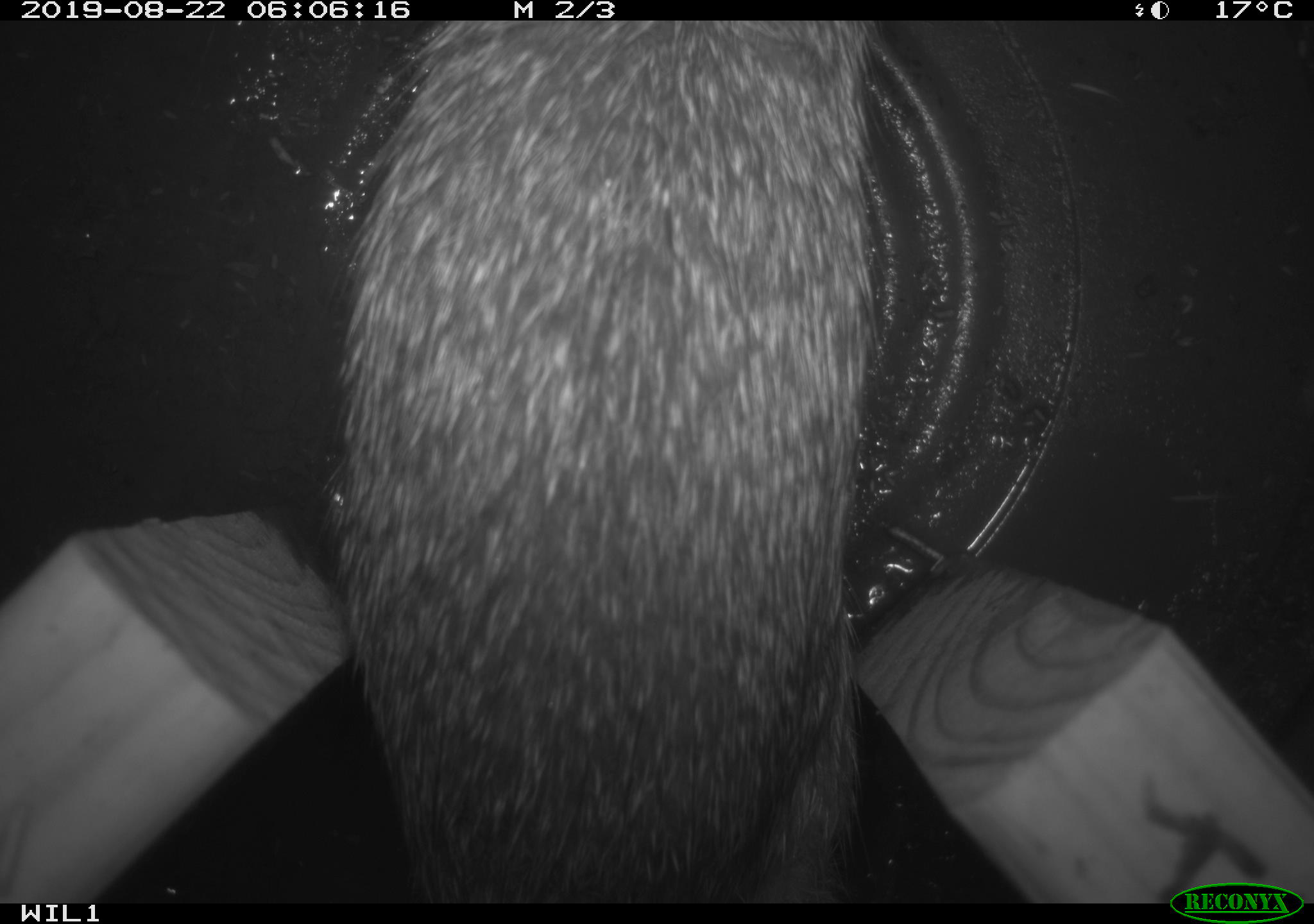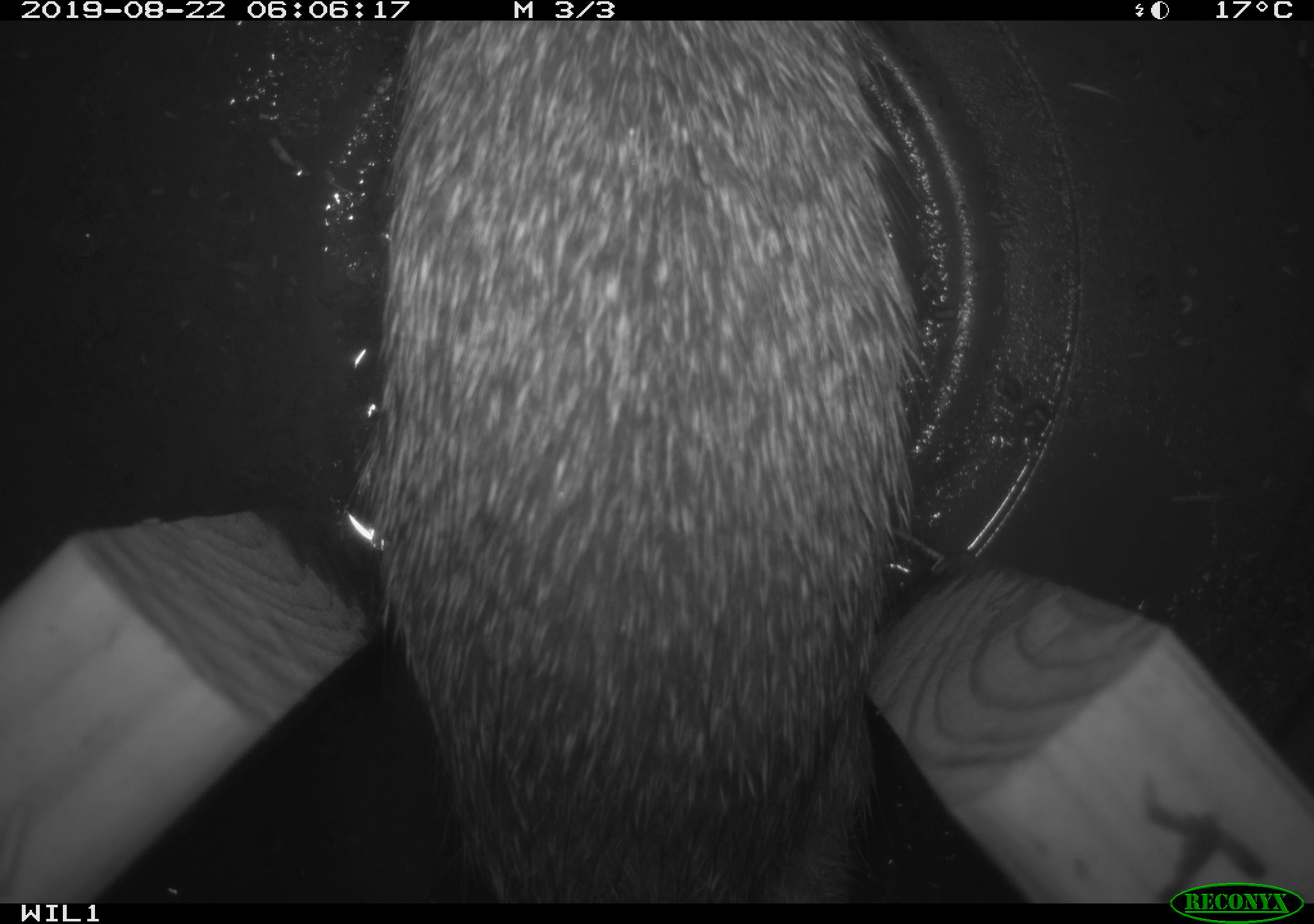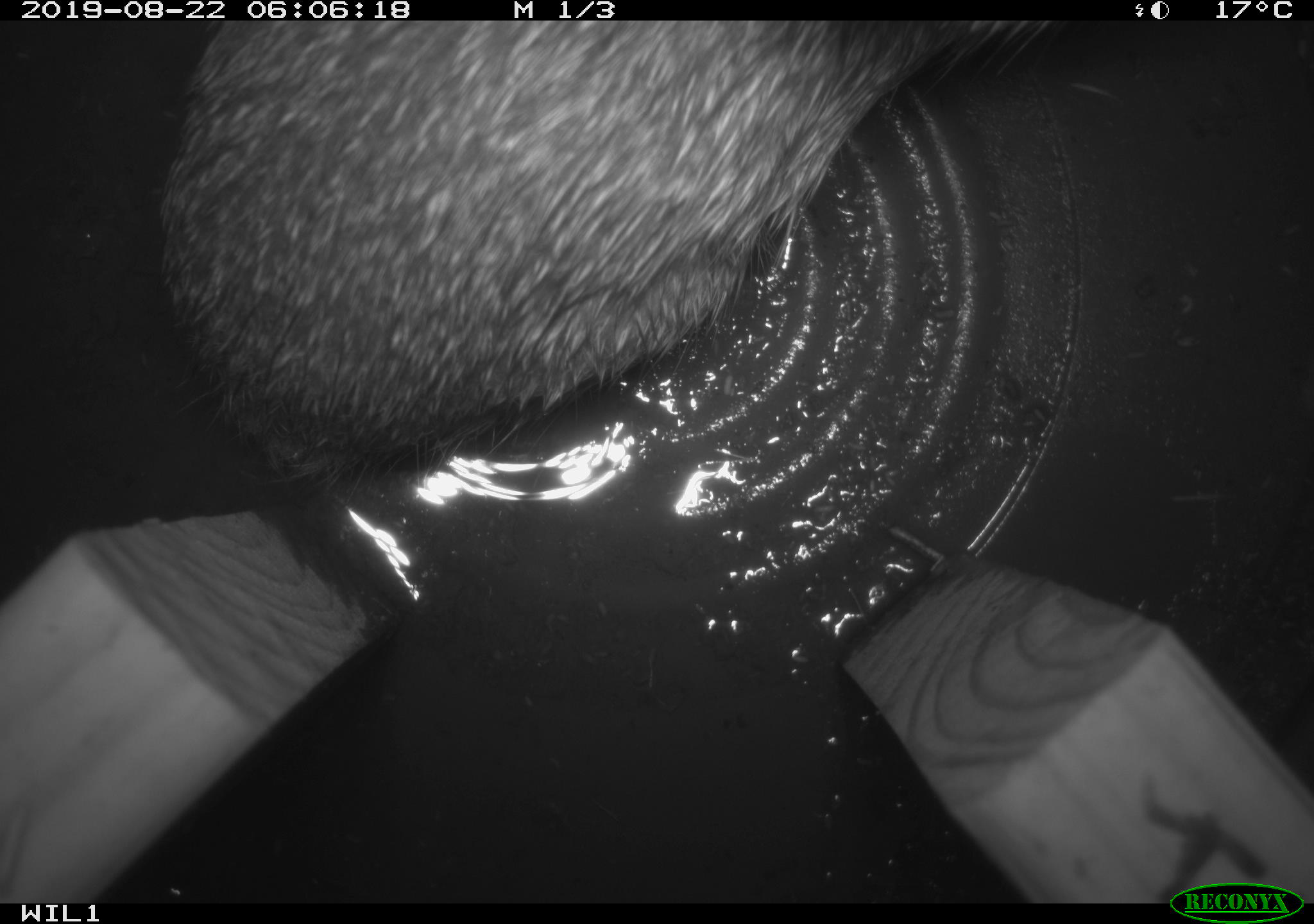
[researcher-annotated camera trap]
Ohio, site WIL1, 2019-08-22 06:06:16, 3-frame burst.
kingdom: Animalia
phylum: Chordata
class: Mammalia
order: Lagomorpha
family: Leporidae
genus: Sylvilagus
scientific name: Sylvilagus floridanus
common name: eastern cottontail